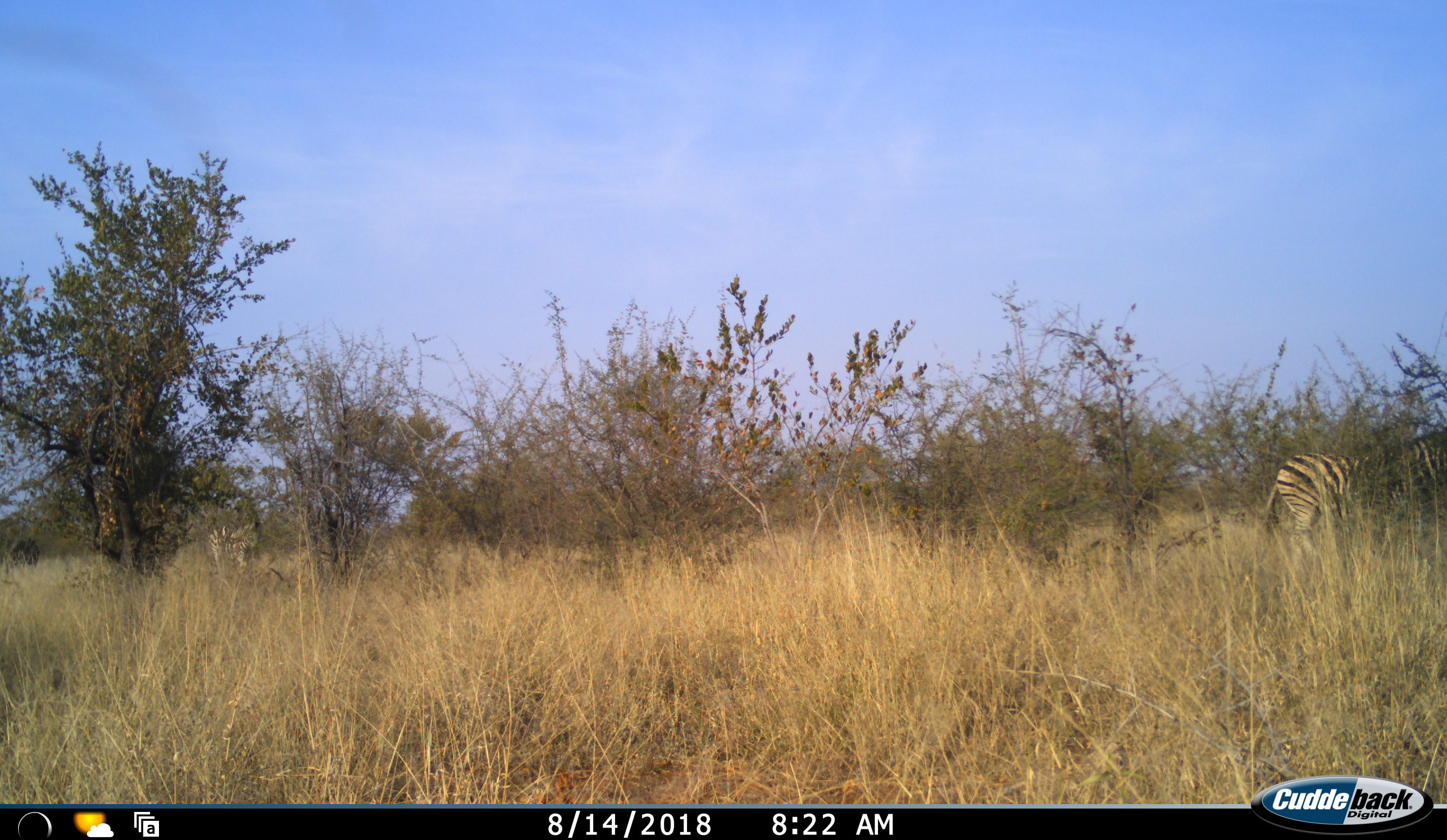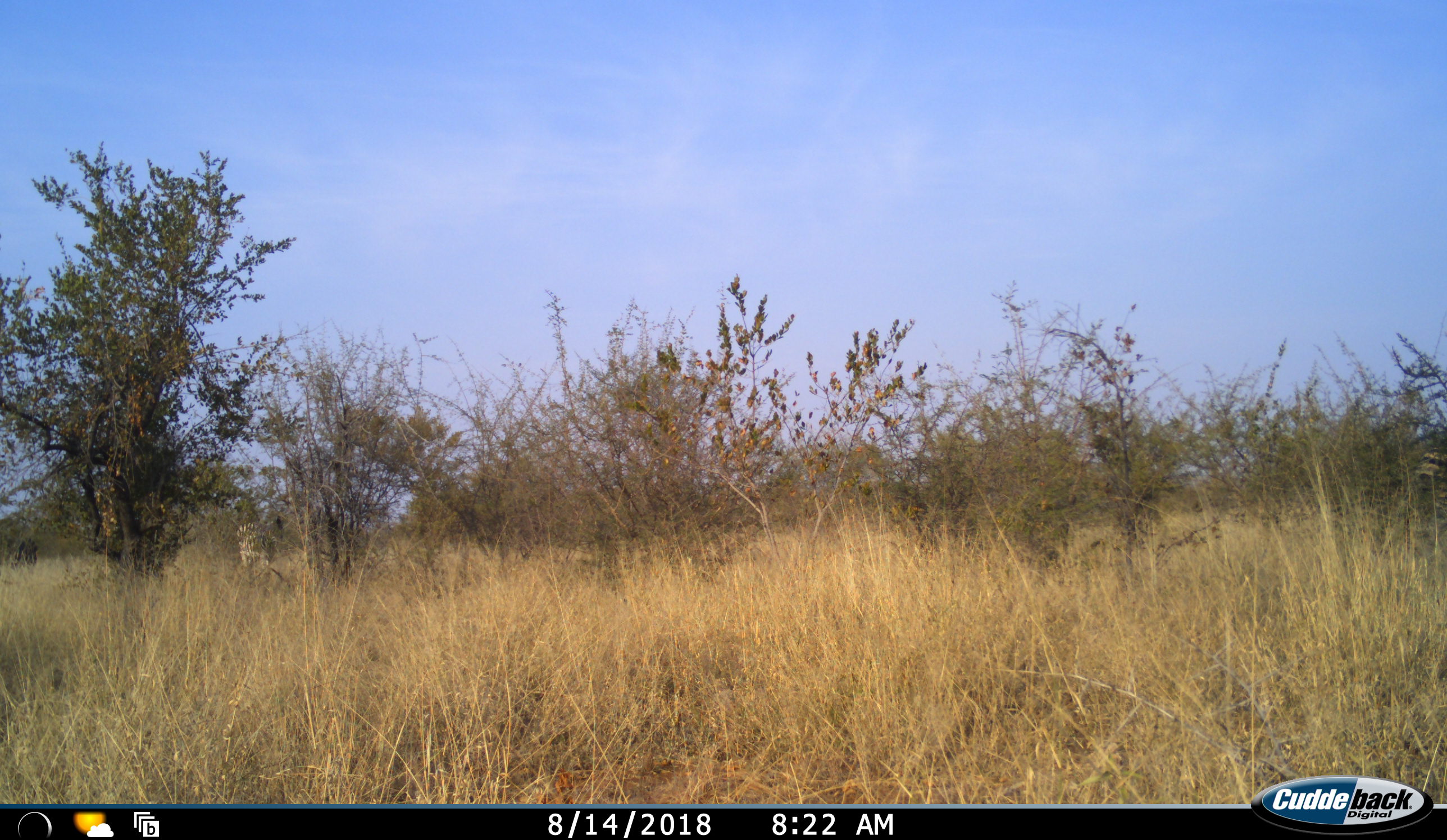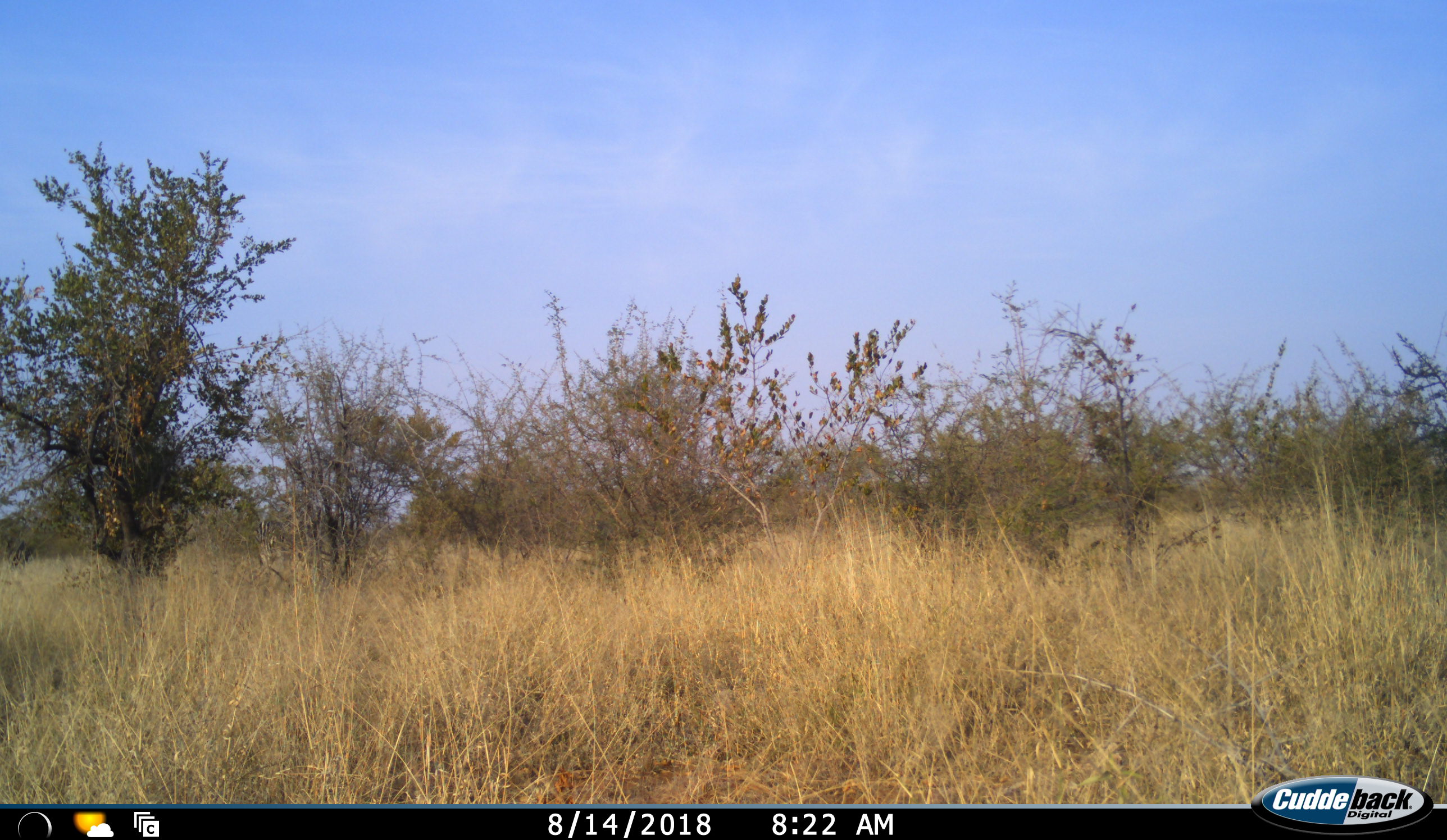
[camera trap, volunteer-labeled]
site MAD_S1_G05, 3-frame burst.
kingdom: Animalia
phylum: Chordata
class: Mammalia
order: Perissodactyla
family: Equidae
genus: Equus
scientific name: Equus quagga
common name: plains zebra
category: zebraplains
Zebraplains (plains zebra) (Equus quagga), count 2. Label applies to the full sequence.